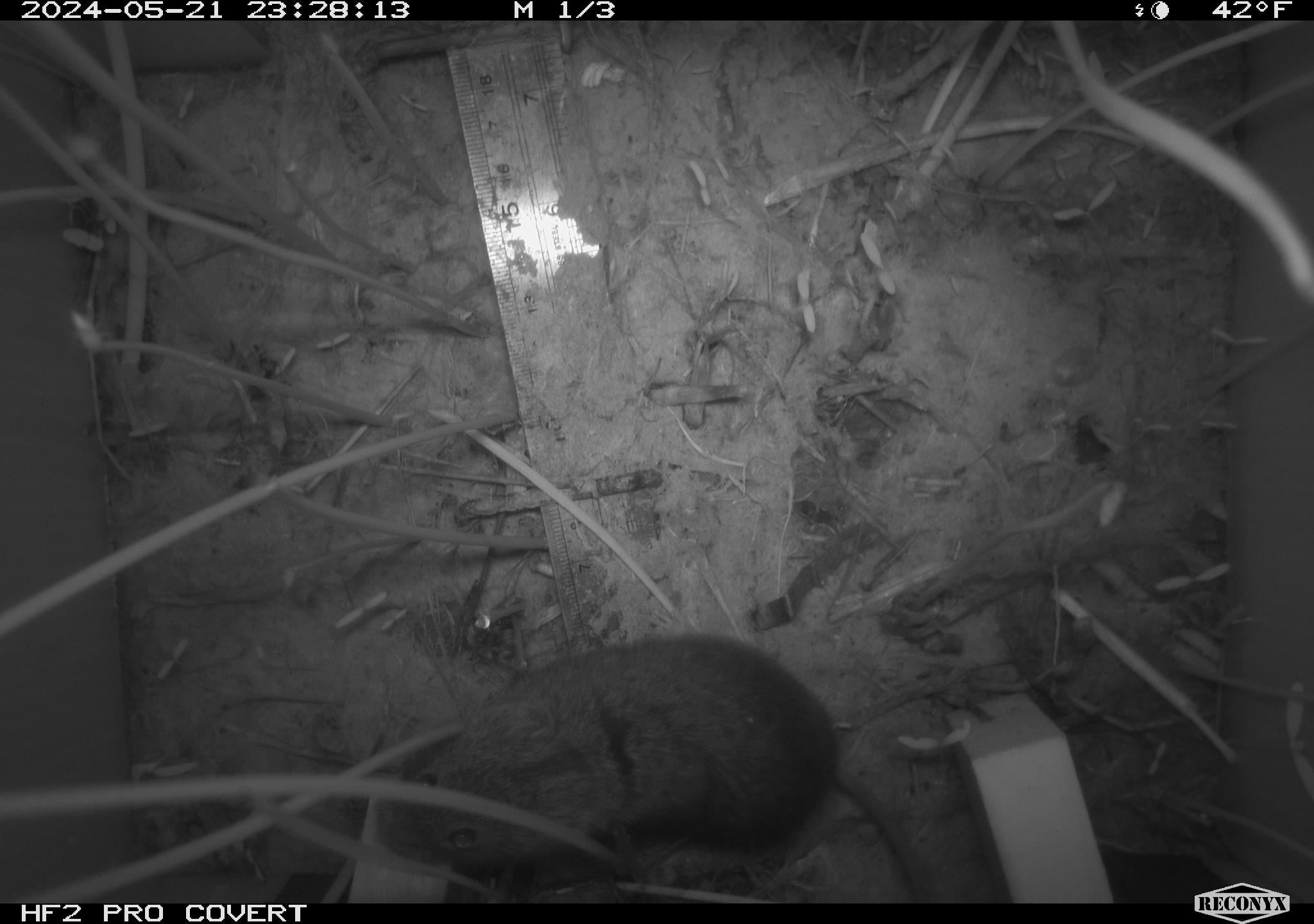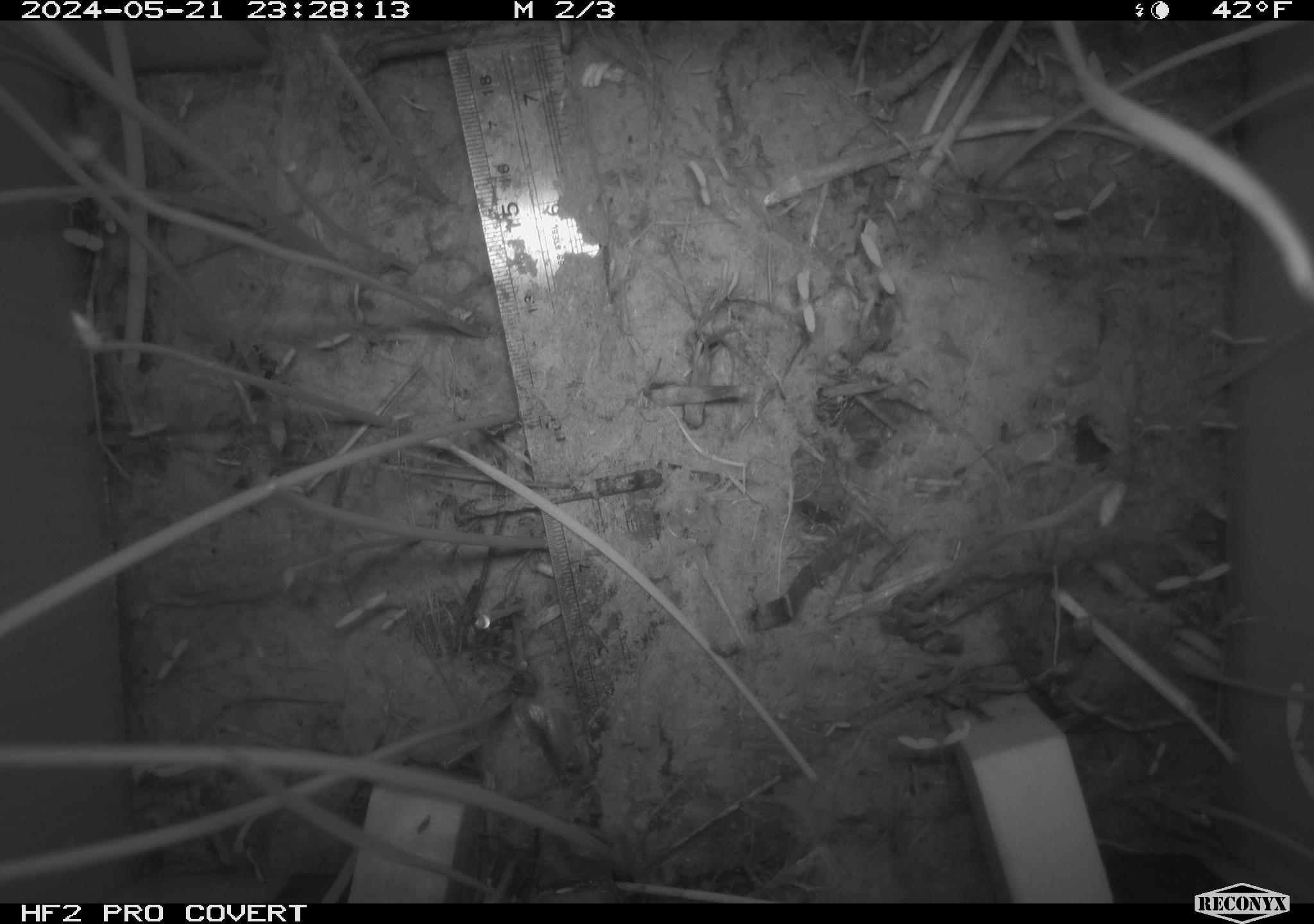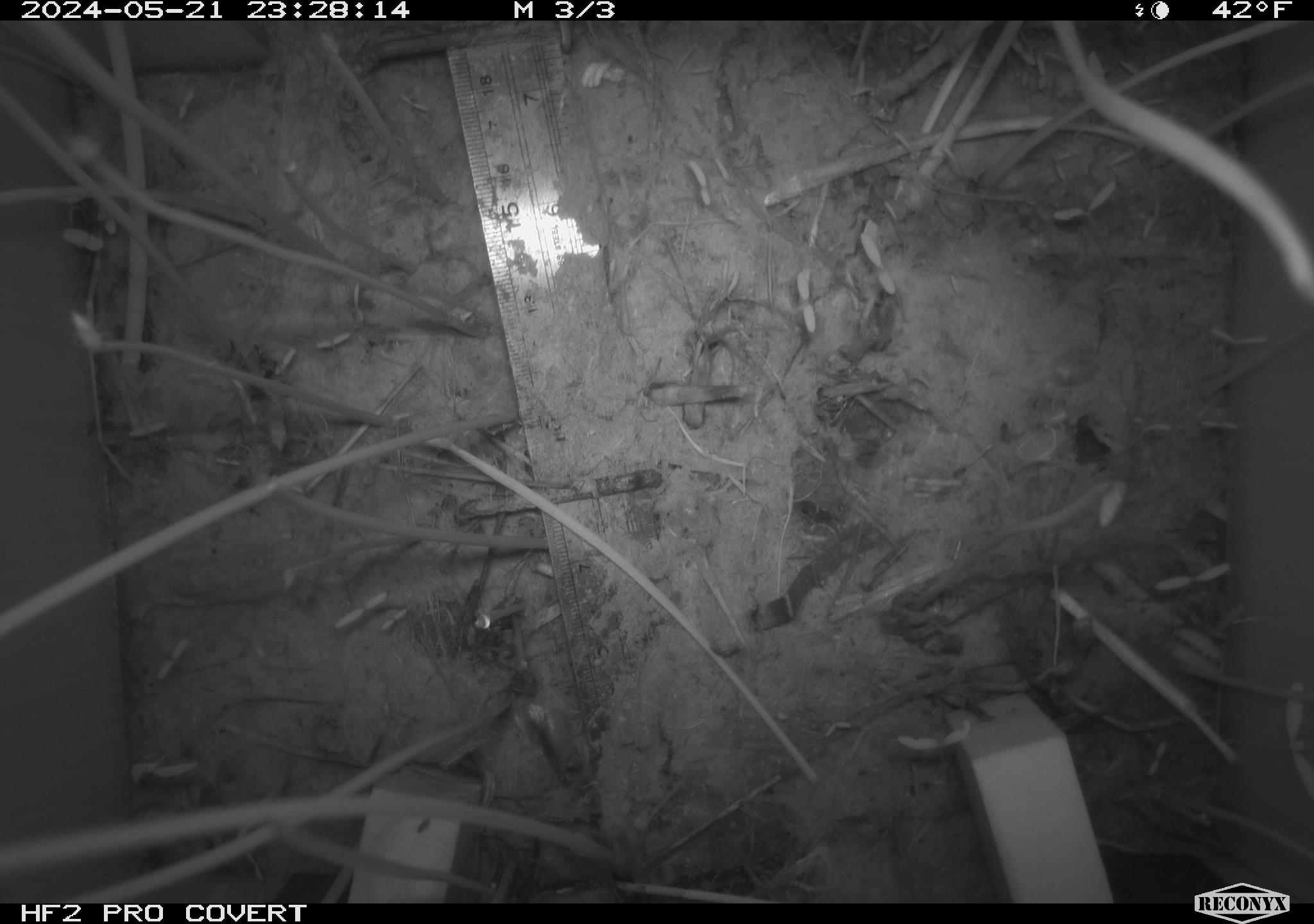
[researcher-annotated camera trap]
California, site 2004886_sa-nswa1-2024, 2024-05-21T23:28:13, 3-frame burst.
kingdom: Animalia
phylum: Chordata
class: Mammalia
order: Rodentia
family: Cricetidae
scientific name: Arvicolinae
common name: voles, lemmings, and muskrats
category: arvicolinae subfamily